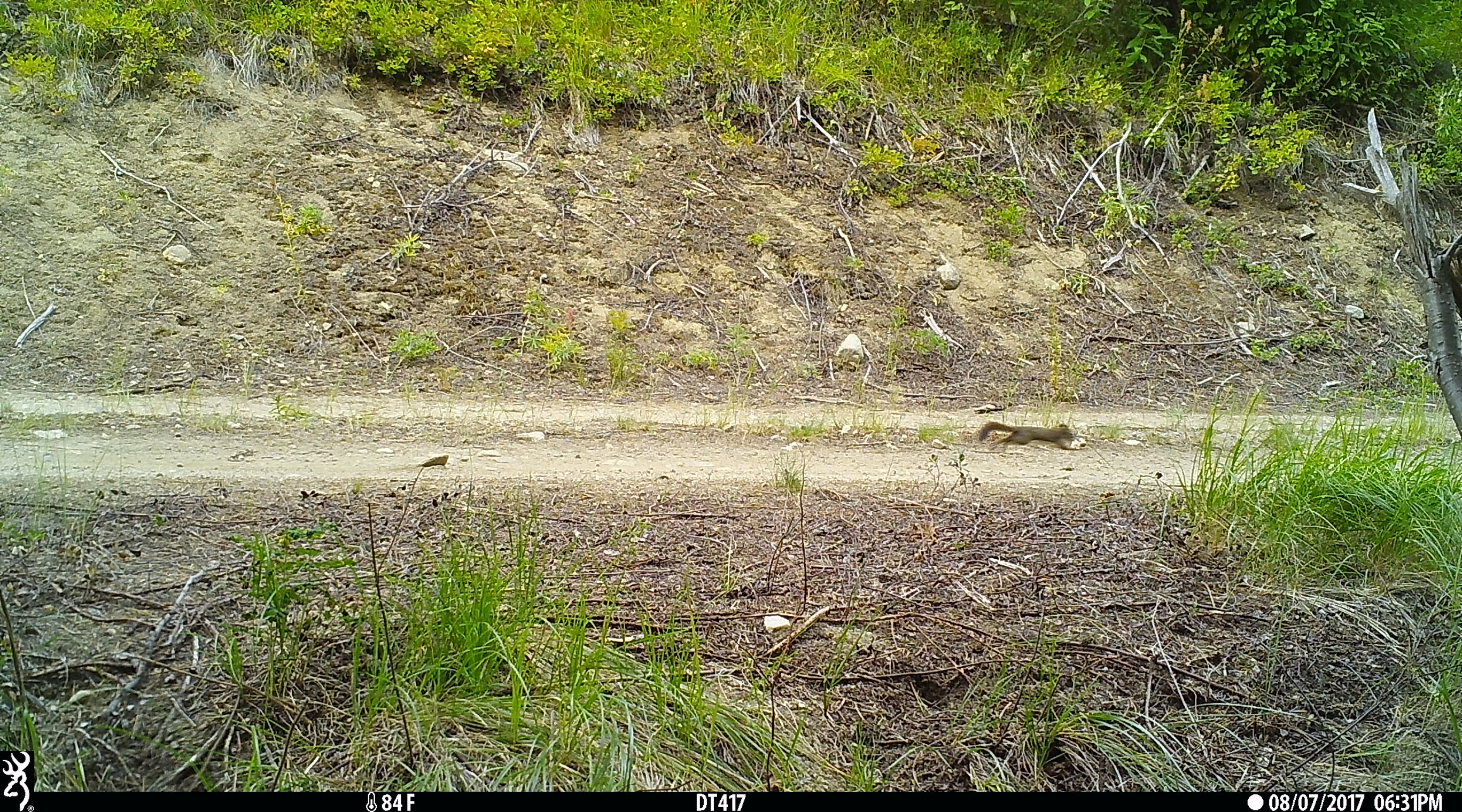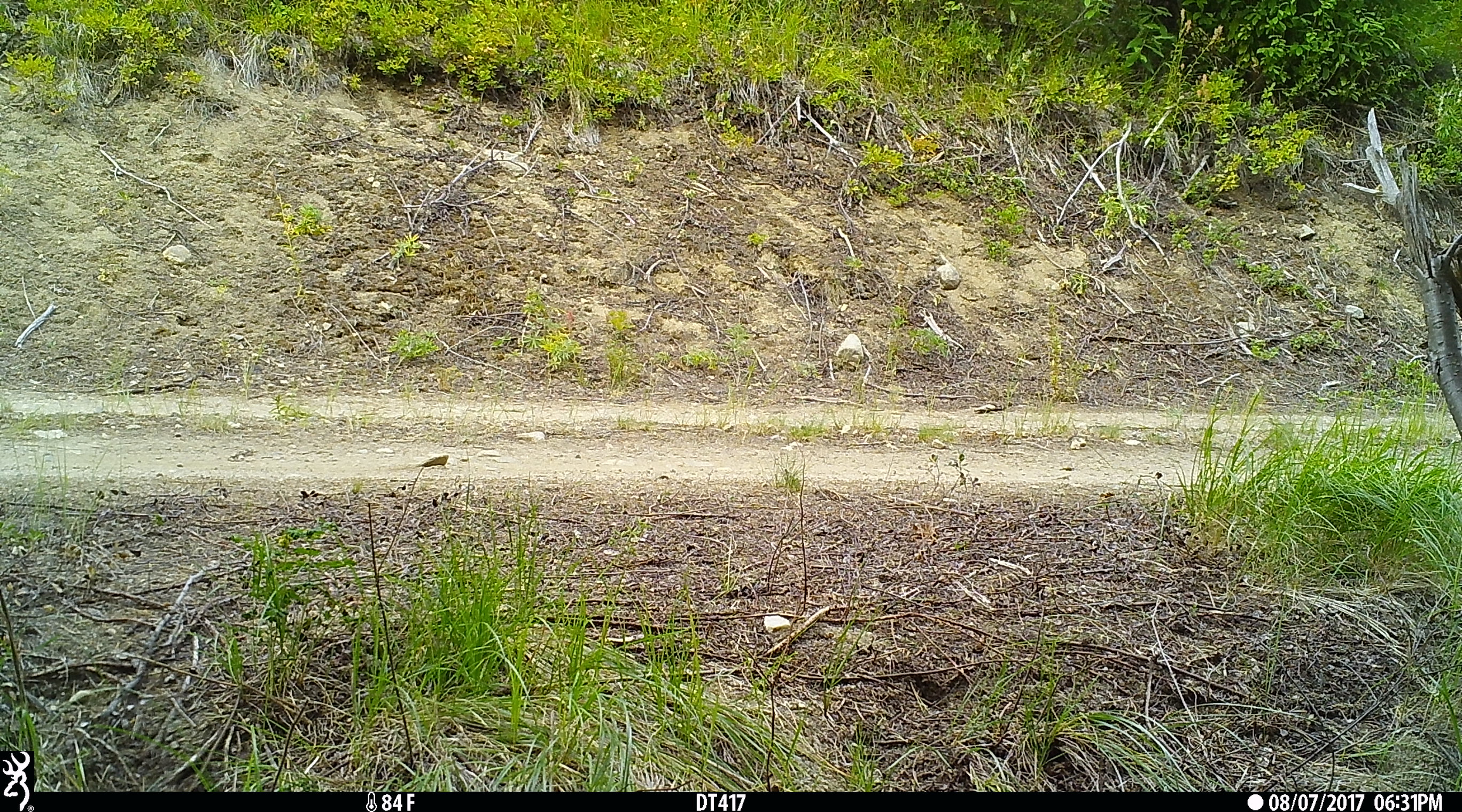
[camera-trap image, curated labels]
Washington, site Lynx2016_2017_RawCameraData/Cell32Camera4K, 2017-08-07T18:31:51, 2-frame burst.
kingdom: Animalia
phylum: Chordata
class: Mammalia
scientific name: Mammalia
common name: small mammal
Small mammal (Mammalia). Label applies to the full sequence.